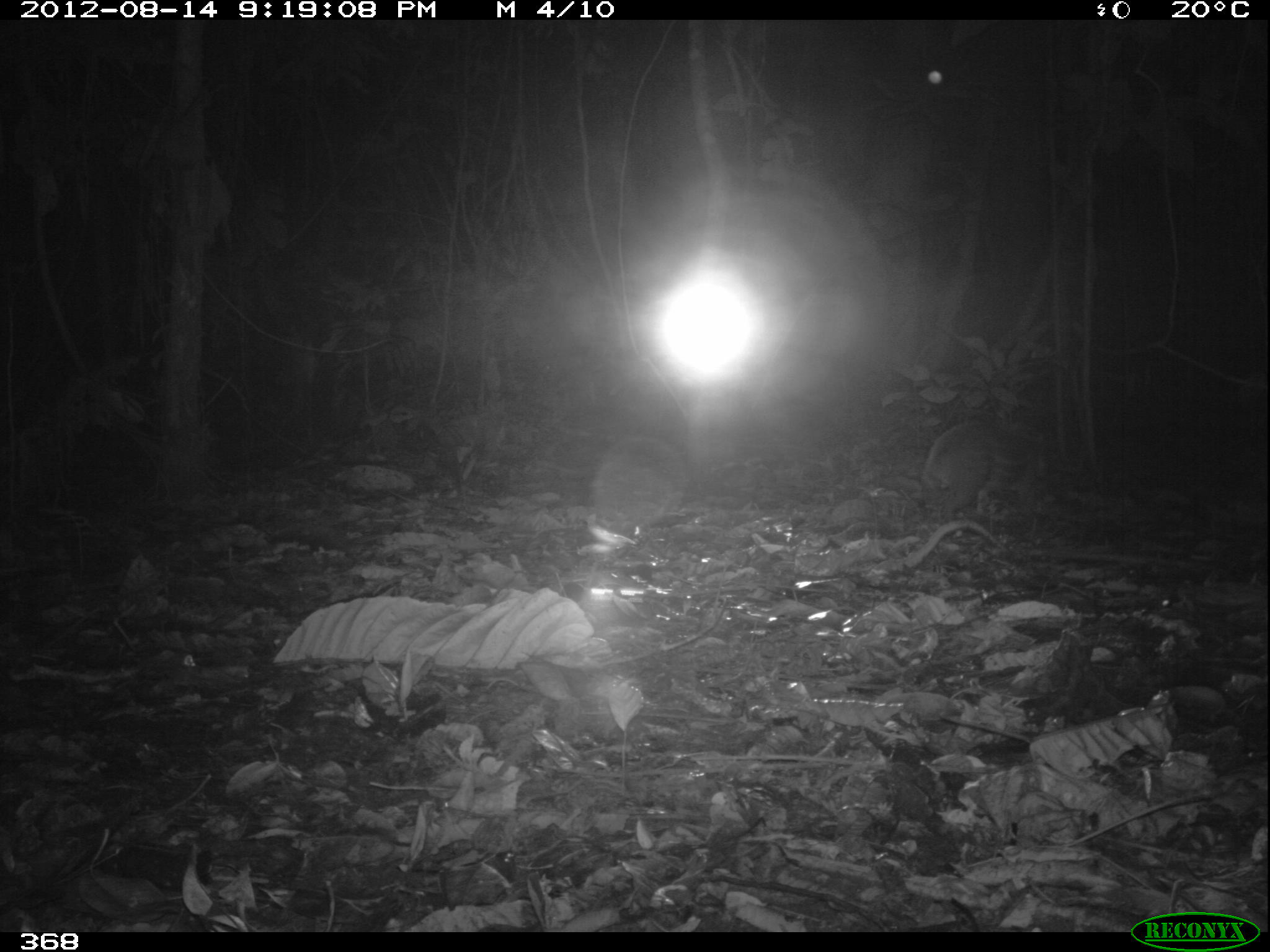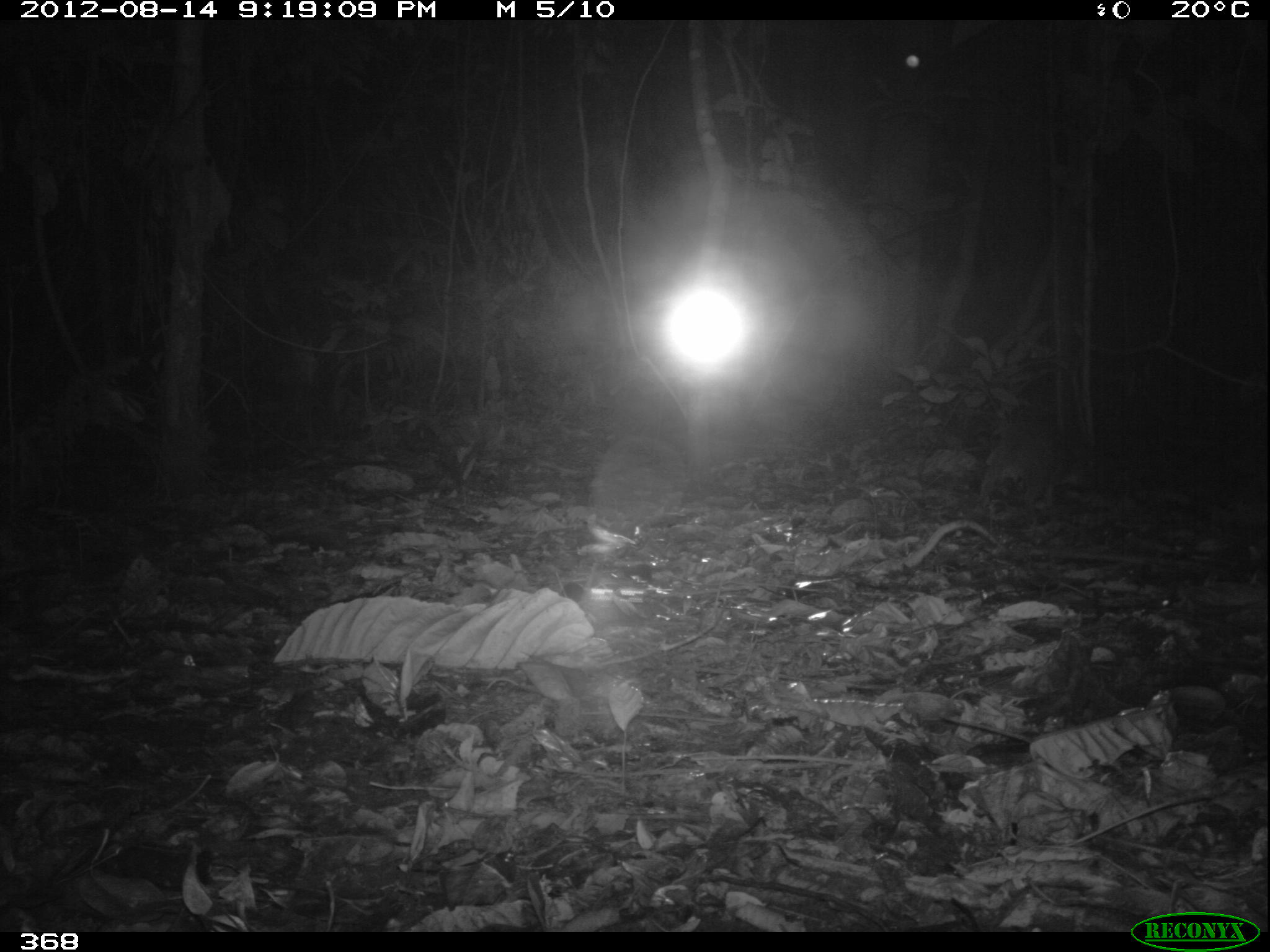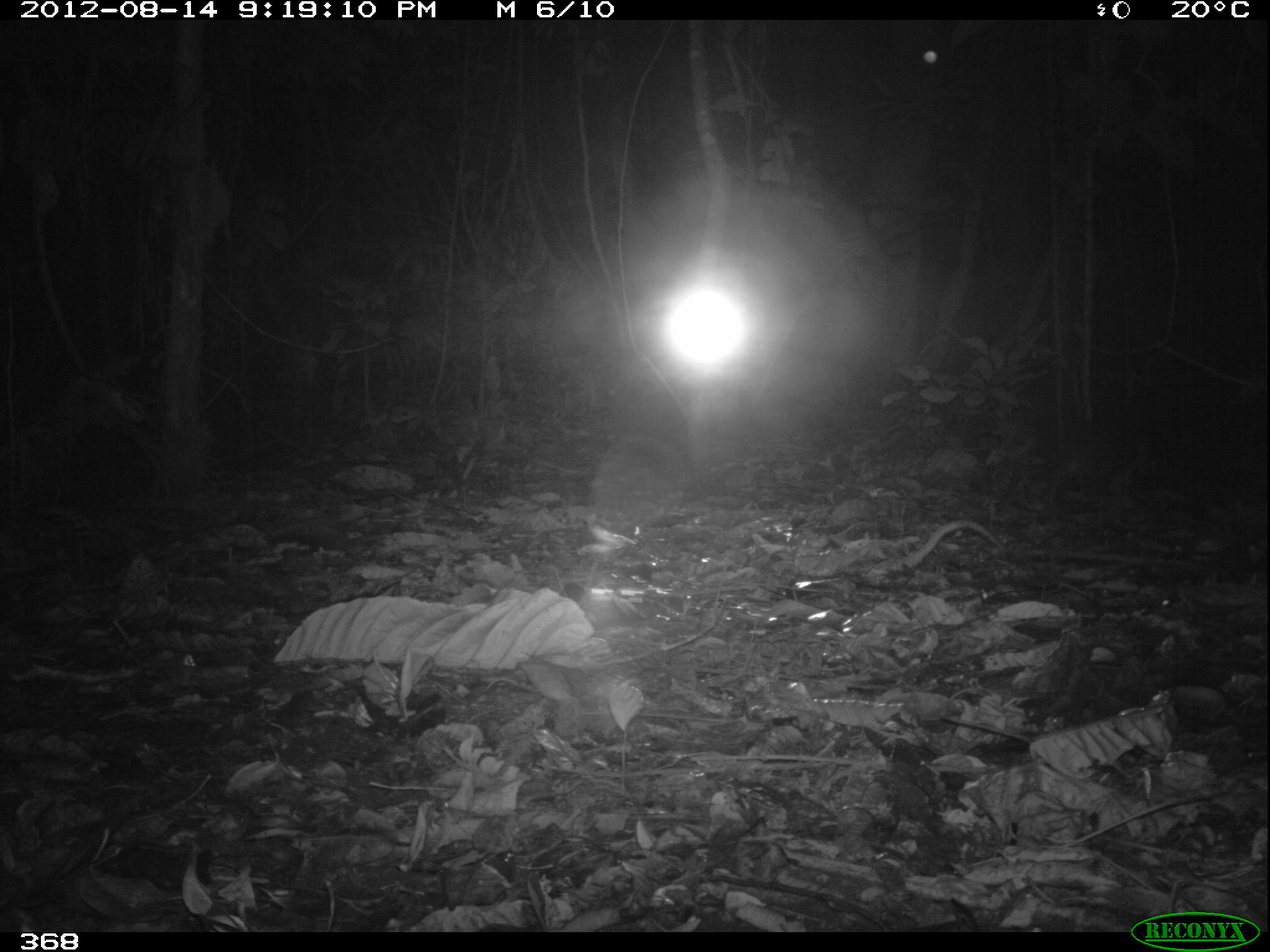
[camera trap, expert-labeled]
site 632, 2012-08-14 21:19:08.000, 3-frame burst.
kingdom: Animalia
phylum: Chordata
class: Mammalia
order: Rodentia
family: Cuniculidae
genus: Cuniculus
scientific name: Cuniculus paca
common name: spotted paca